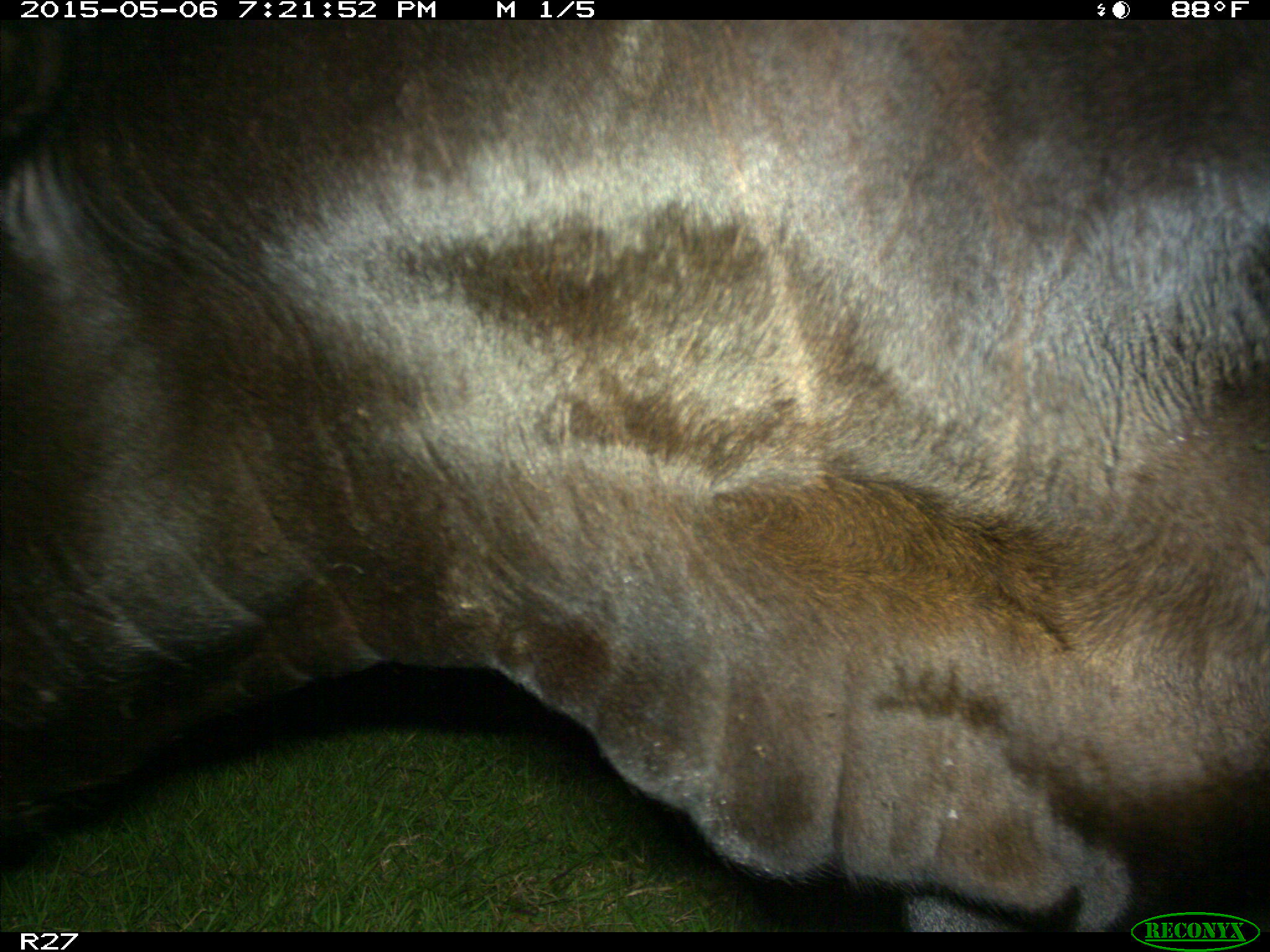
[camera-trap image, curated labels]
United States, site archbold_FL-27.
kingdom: Animalia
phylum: Chordata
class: Mammalia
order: Artiodactyla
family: Bovidae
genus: Bos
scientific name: Bos taurus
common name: domestic cow